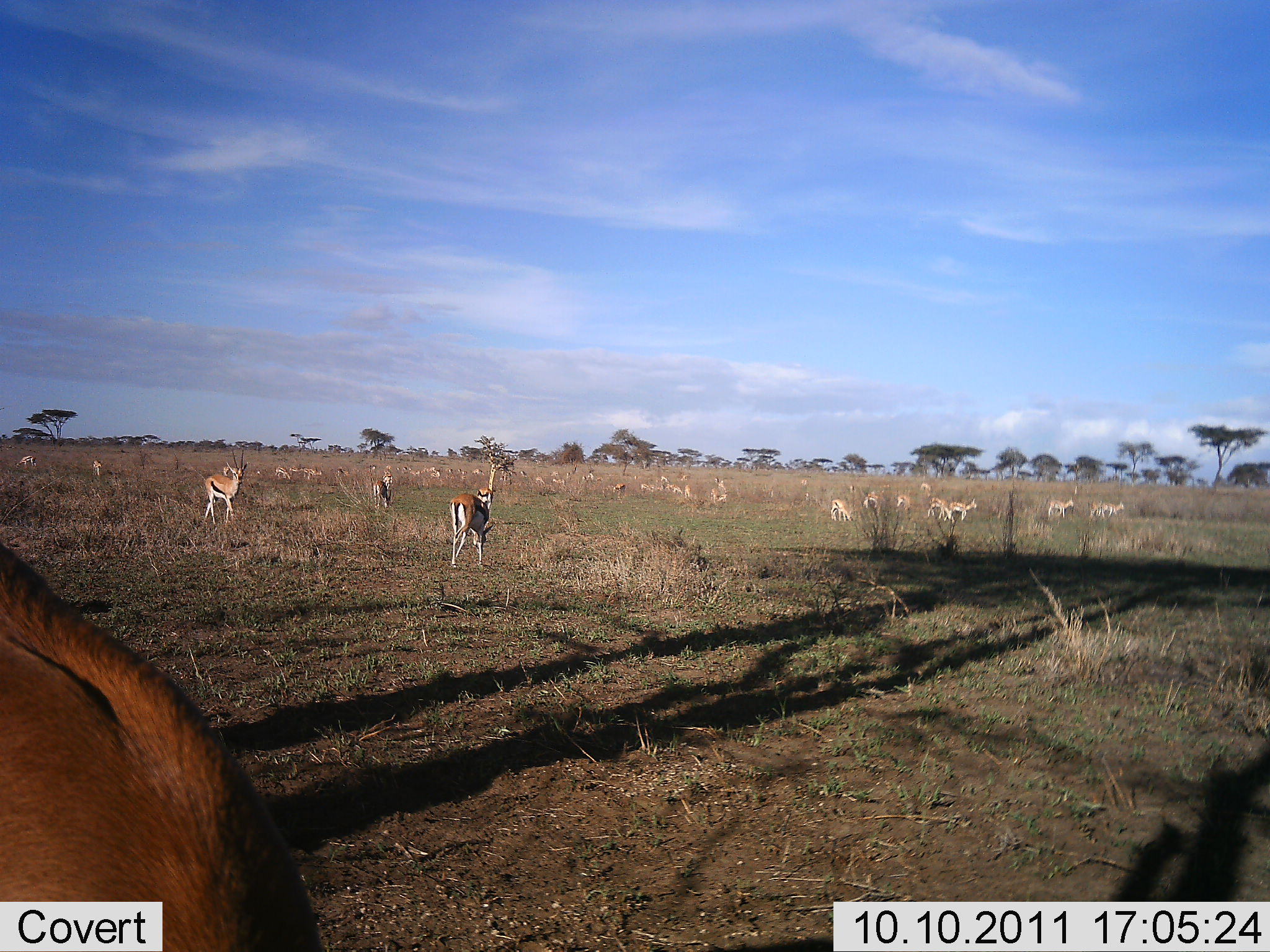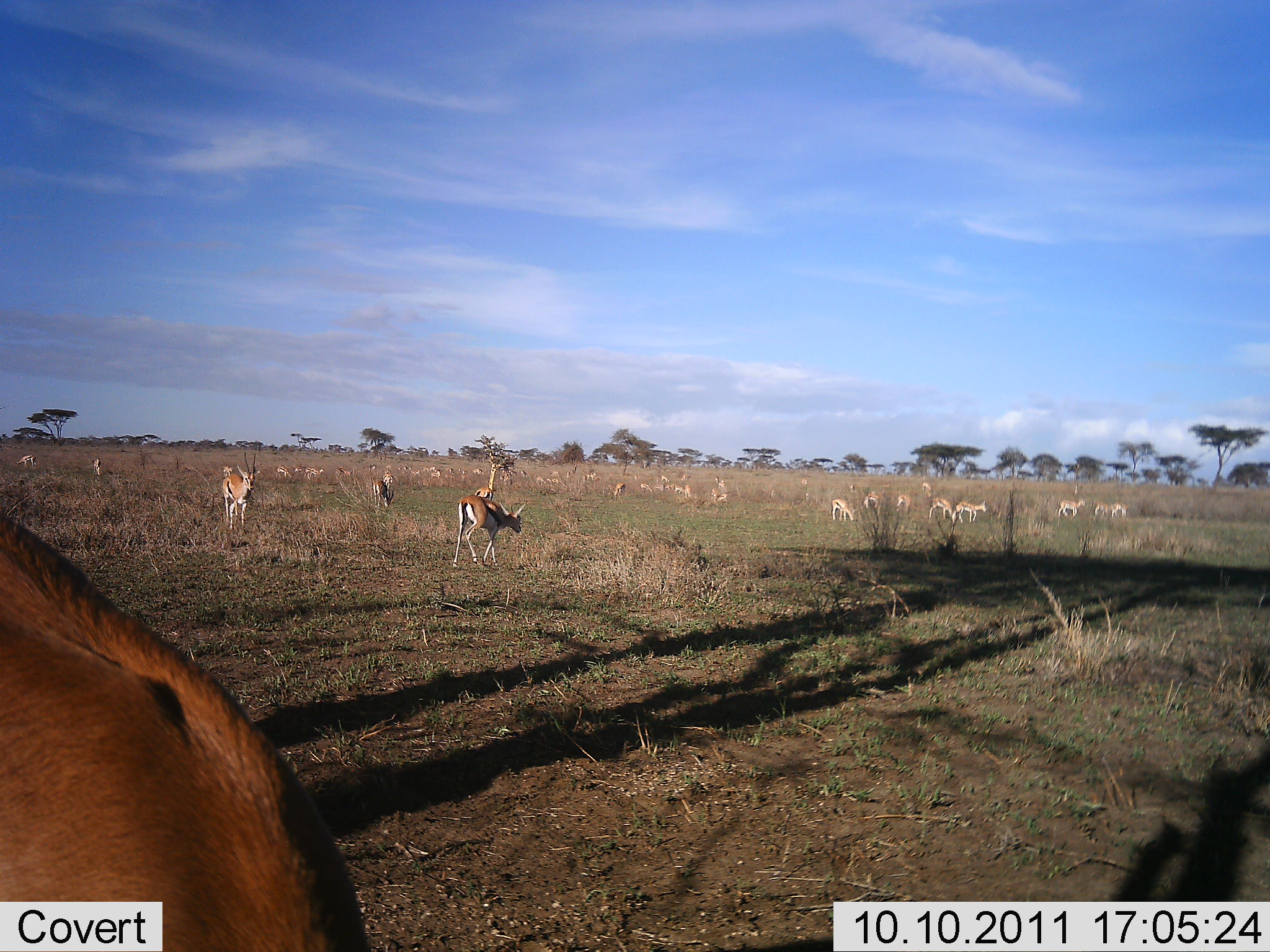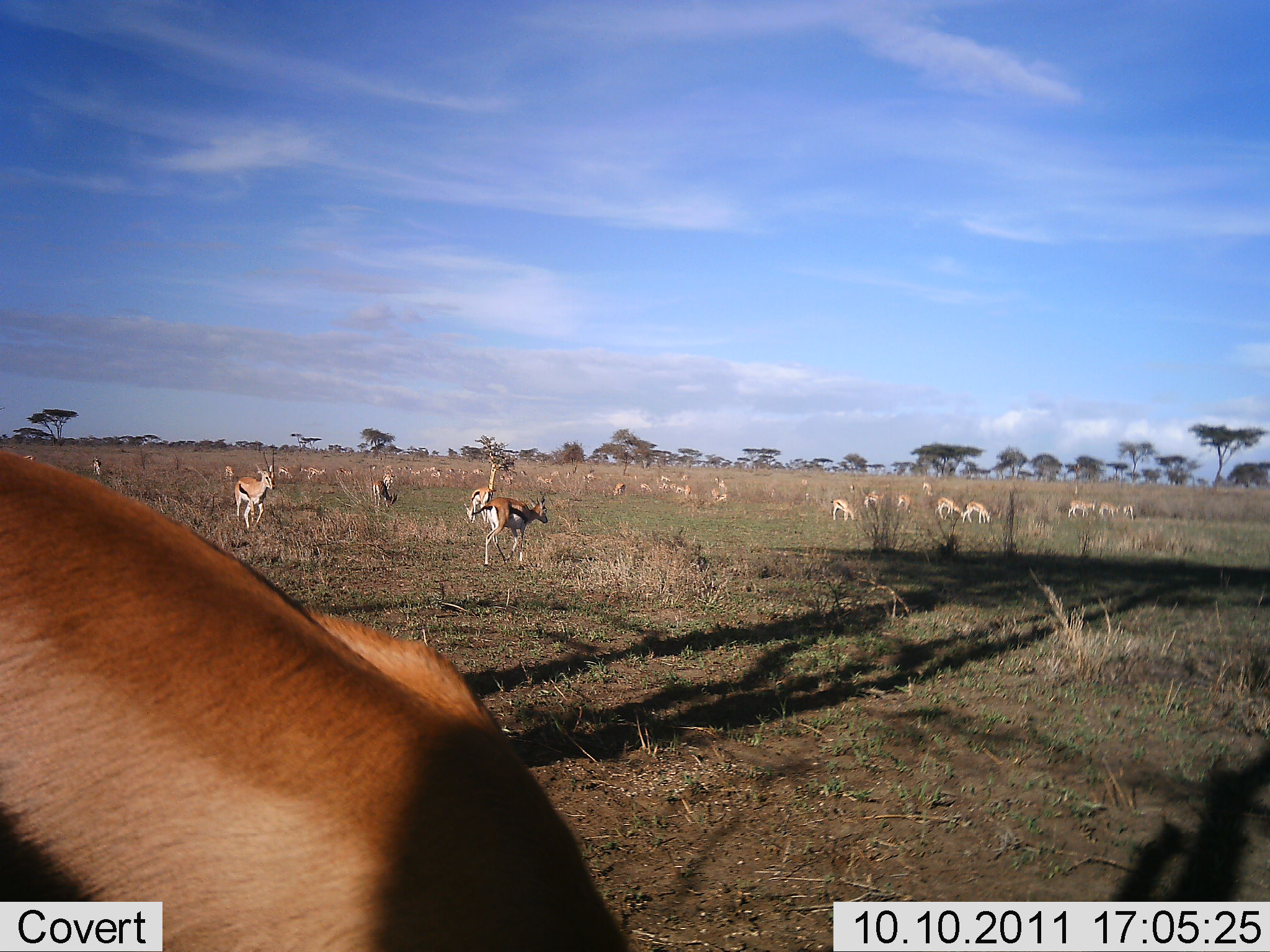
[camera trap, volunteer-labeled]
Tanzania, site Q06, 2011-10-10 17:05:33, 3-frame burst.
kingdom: Animalia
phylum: Chordata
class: Mammalia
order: Artiodactyla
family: Bovidae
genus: Eudorcas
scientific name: Eudorcas thomsonii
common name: thomson's gazelle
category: gazellethomsons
Gazellethomsons (thomson's gazelle) (Eudorcas thomsonii), count 11-50. Behavior (volunteer vote fractions): standing 69%, resting 15%, moving 69%, interacting 8%. Young present (vote fraction): 0%. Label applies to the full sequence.